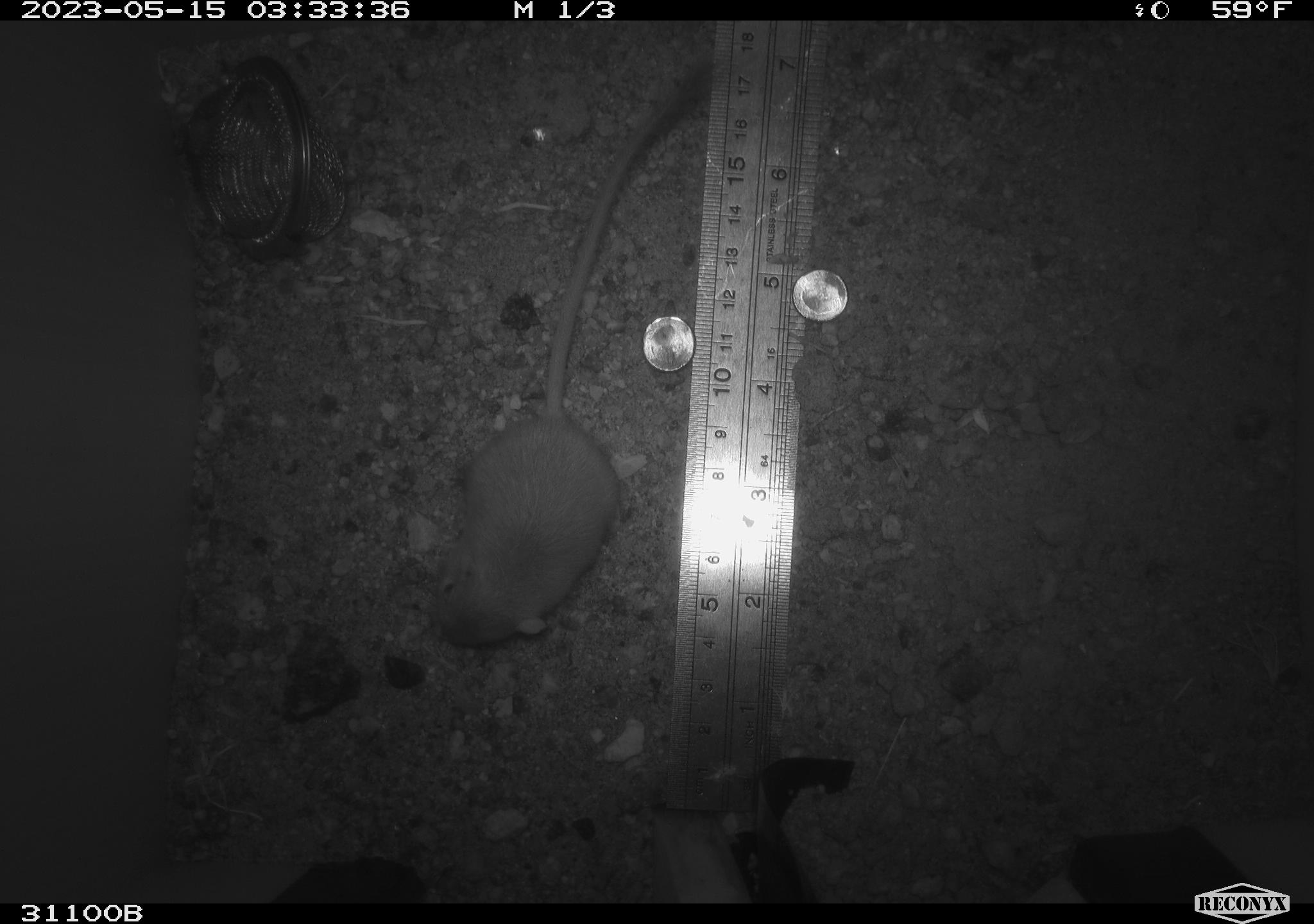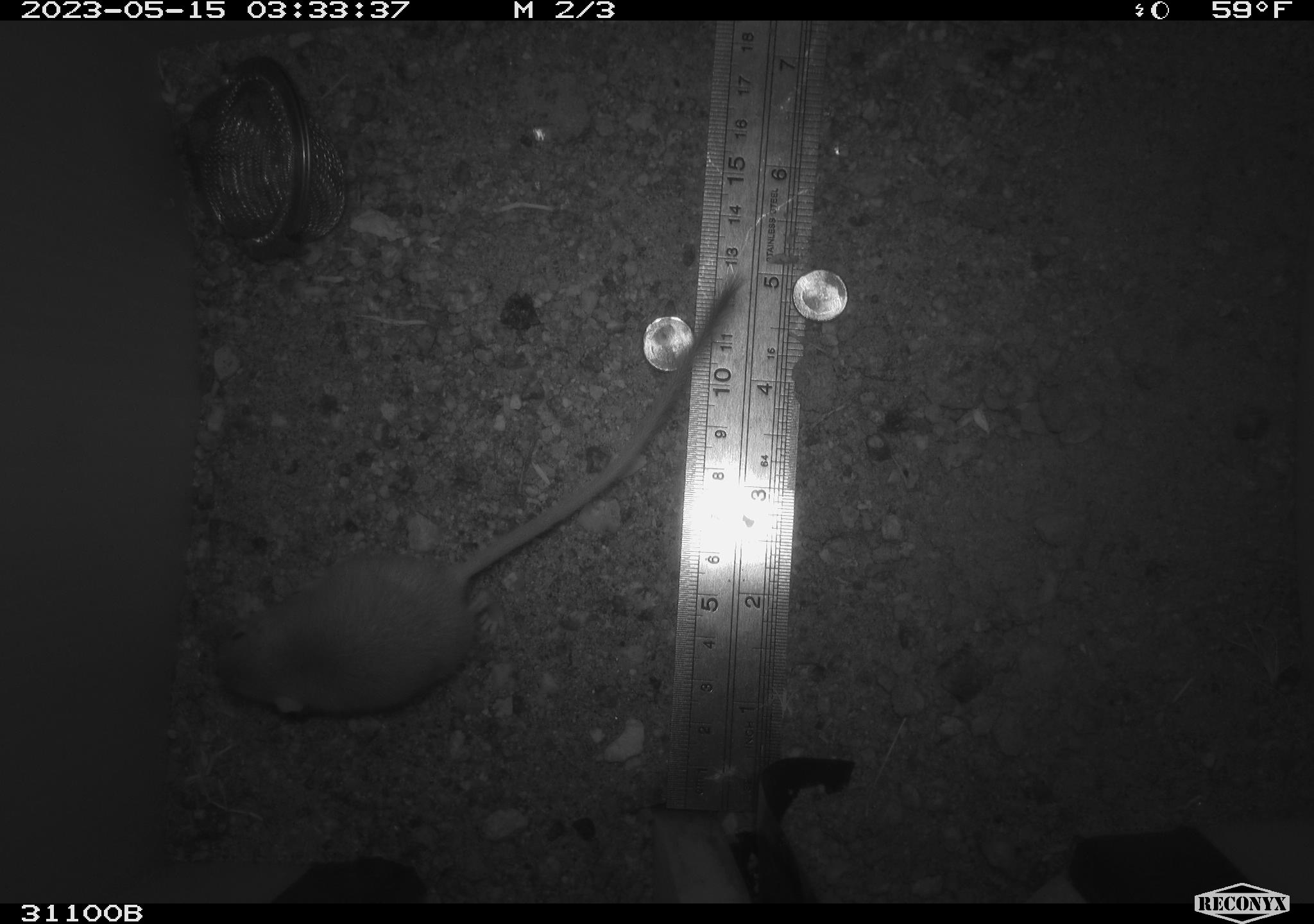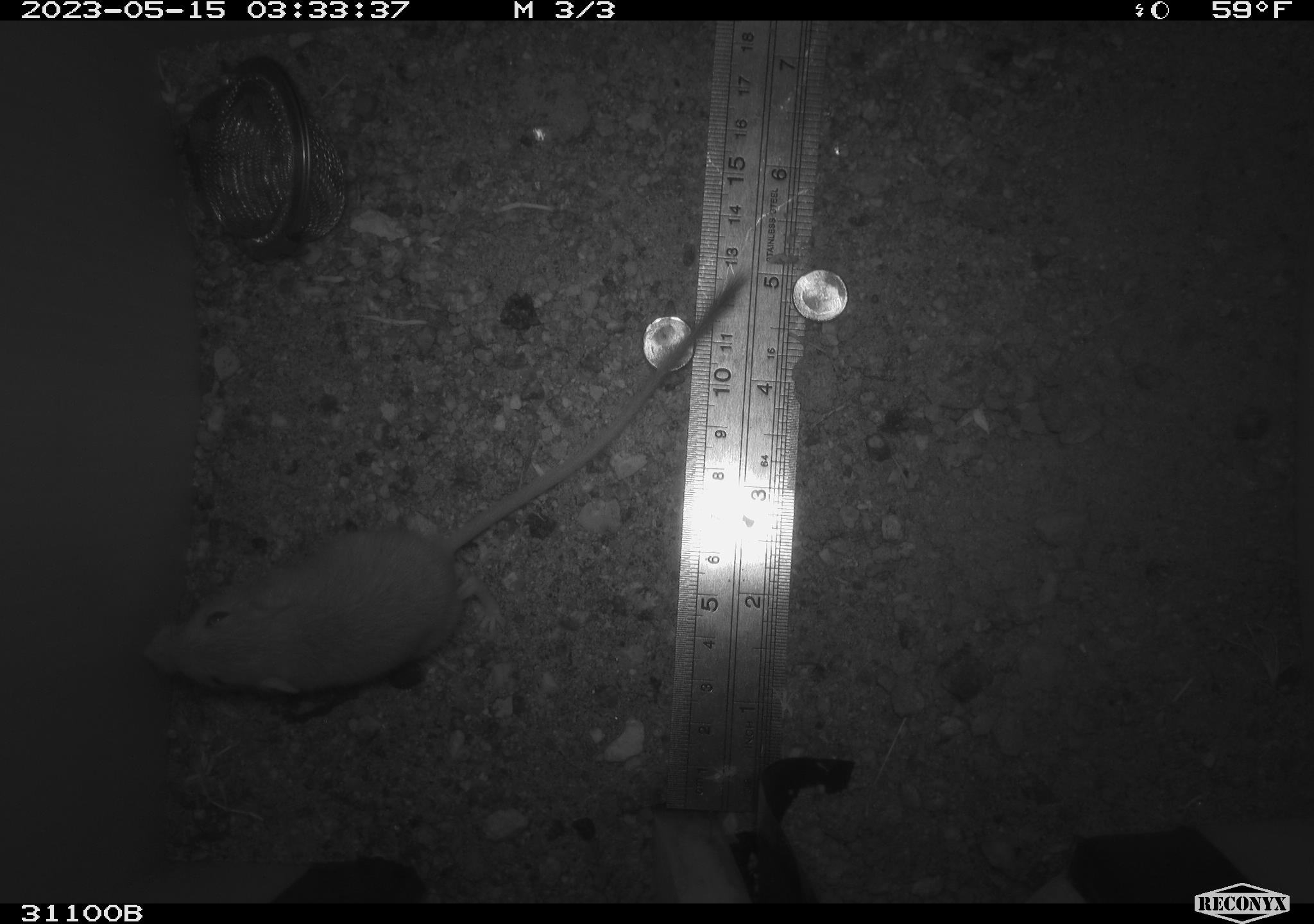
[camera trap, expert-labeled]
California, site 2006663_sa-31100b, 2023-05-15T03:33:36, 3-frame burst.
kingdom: Animalia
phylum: Chordata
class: Mammalia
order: Rodentia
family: Heteromyidae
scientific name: Heteromyidae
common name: kangaroo rats and pocket mice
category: heteromyidae family